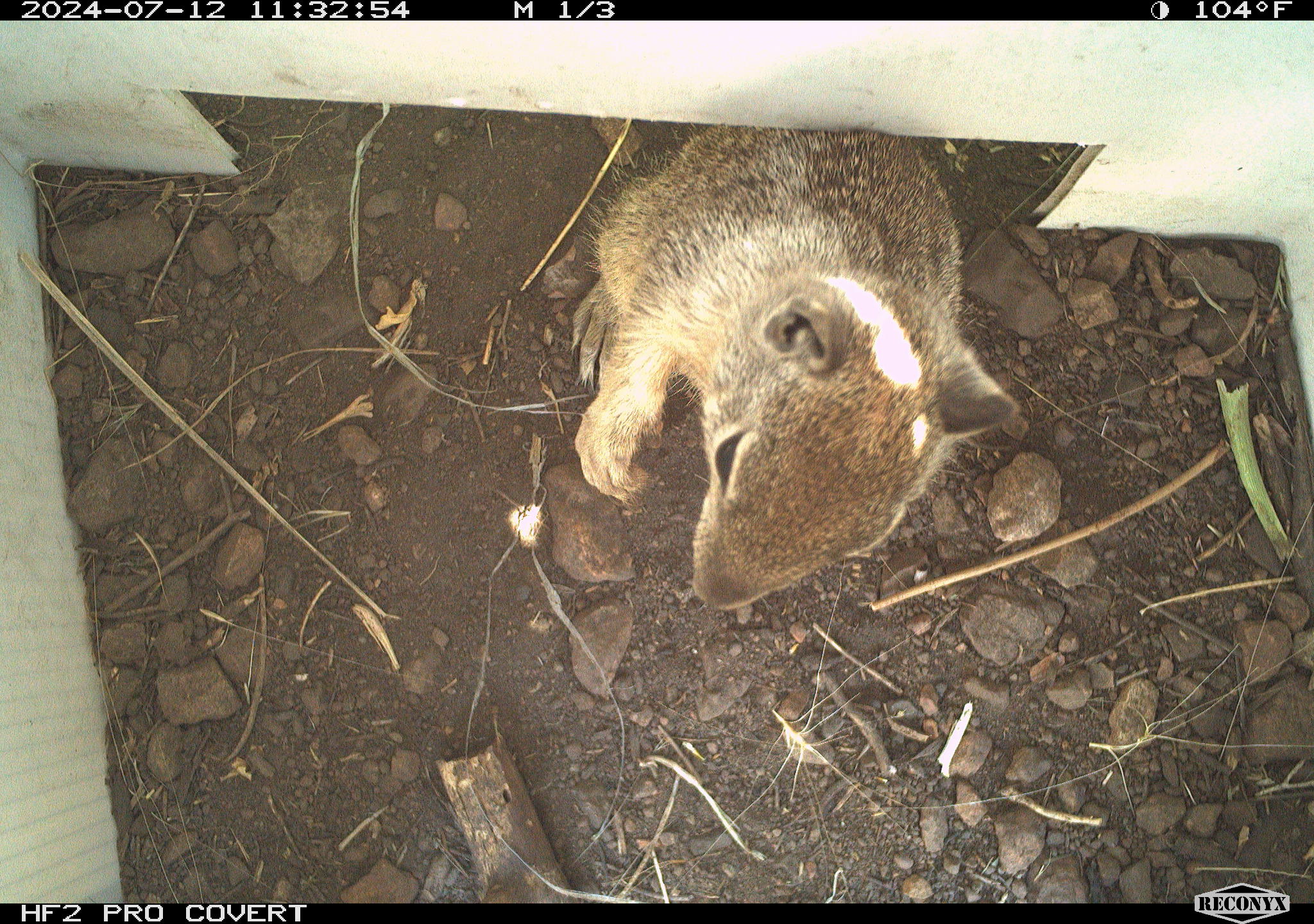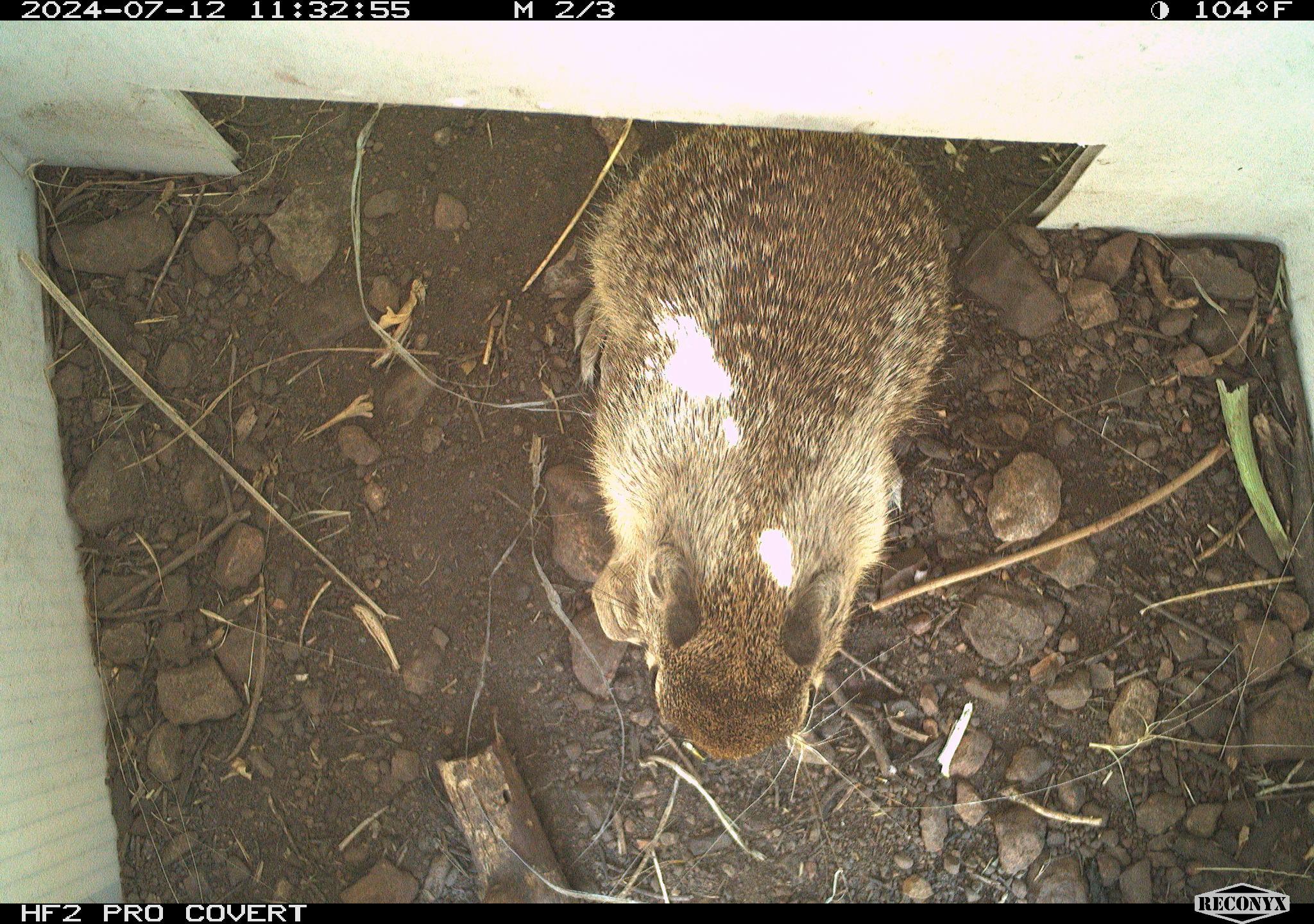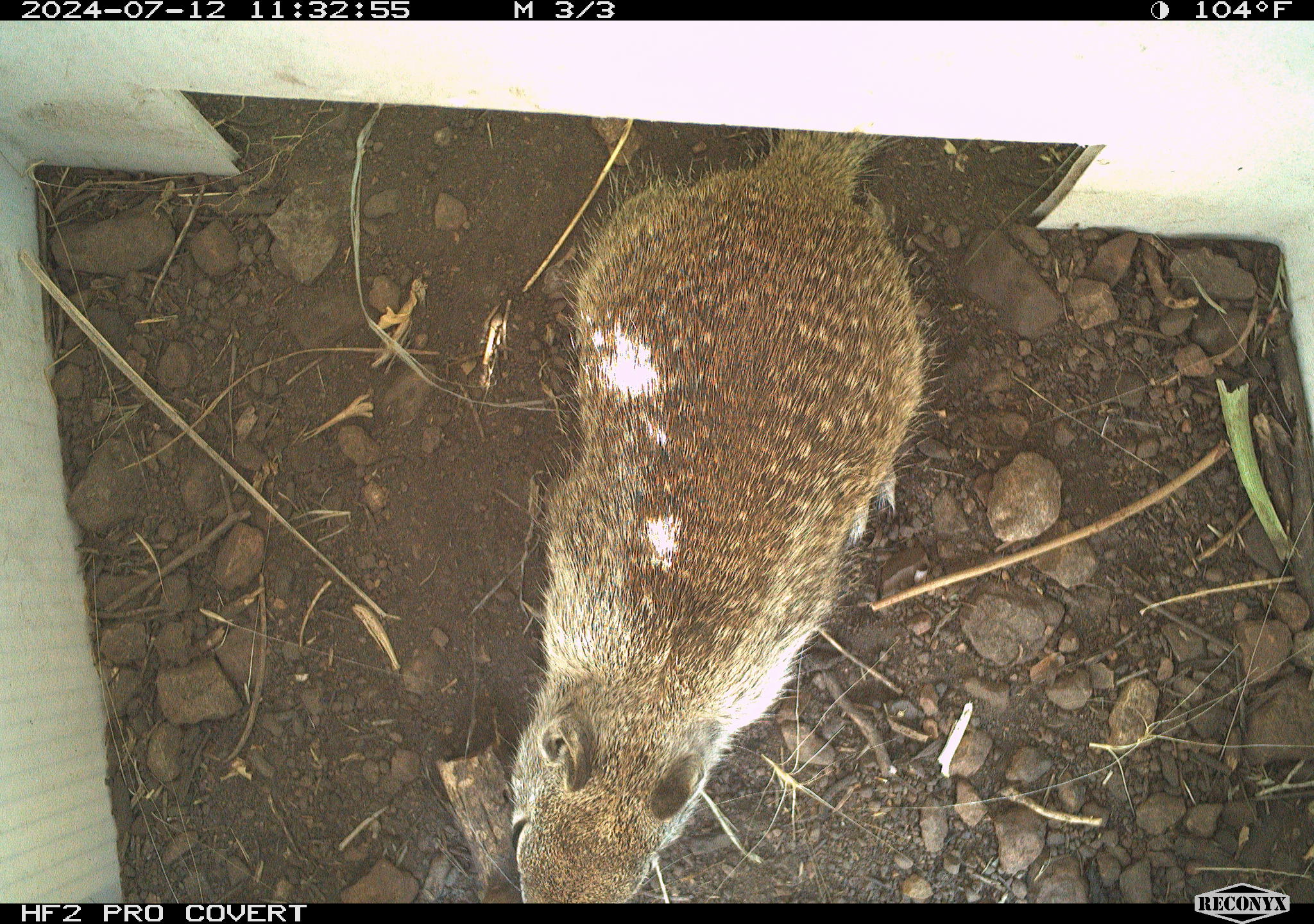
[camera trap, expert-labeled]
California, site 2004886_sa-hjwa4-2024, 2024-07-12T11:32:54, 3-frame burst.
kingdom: Animalia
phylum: Chordata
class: Mammalia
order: Rodentia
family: Sciuridae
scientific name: Sciuridae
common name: squirrels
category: sciuridae family